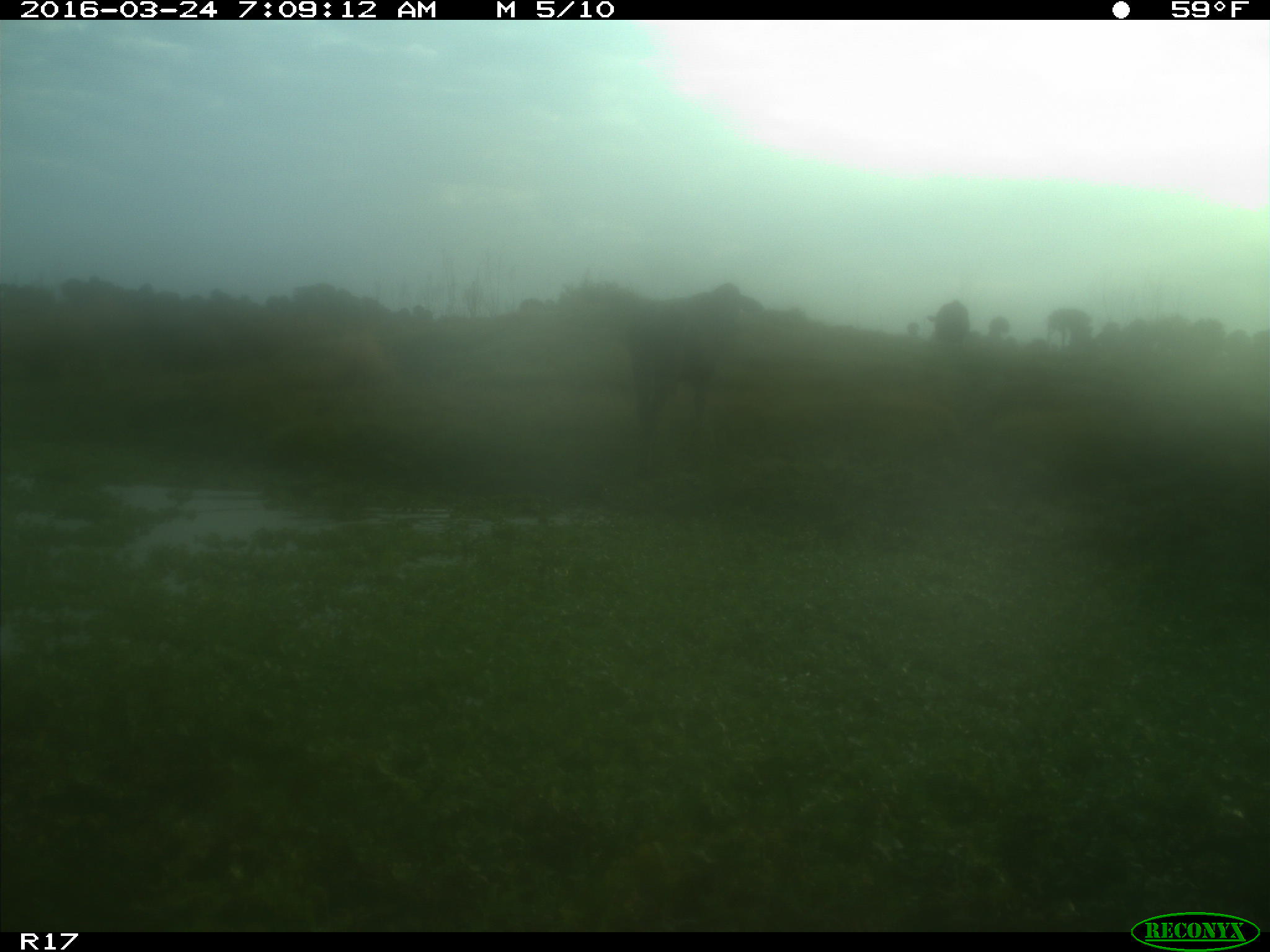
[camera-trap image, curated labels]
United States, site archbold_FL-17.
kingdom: Animalia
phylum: Chordata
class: Mammalia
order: Artiodactyla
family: Bovidae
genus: Bos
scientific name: Bos taurus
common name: domestic cow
Bos taurus (domestic cow).